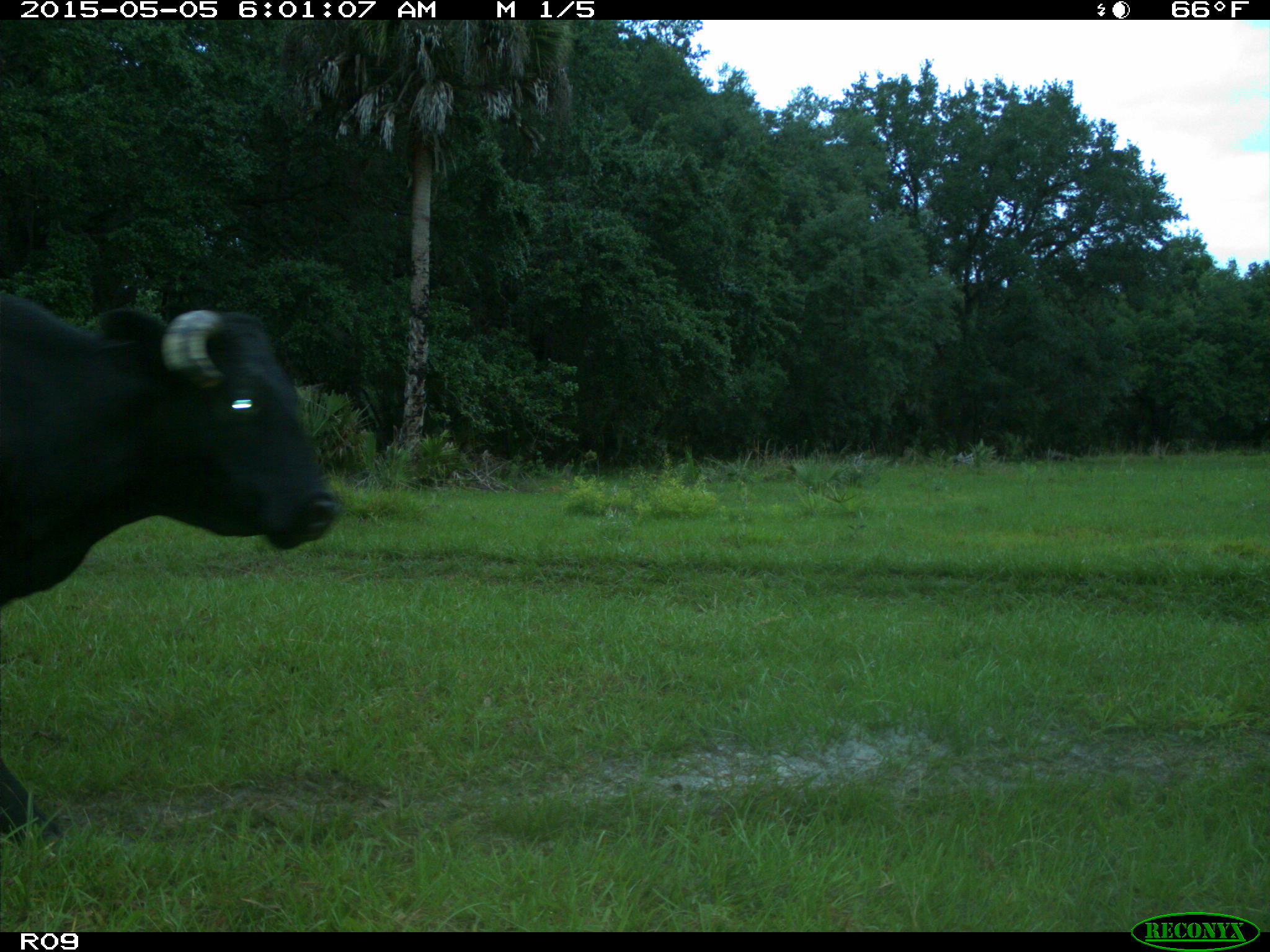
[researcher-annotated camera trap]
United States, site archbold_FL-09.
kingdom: Animalia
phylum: Chordata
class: Mammalia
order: Artiodactyla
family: Bovidae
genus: Bos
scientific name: Bos taurus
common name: domestic cow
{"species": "Bos taurus (domestic cow)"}